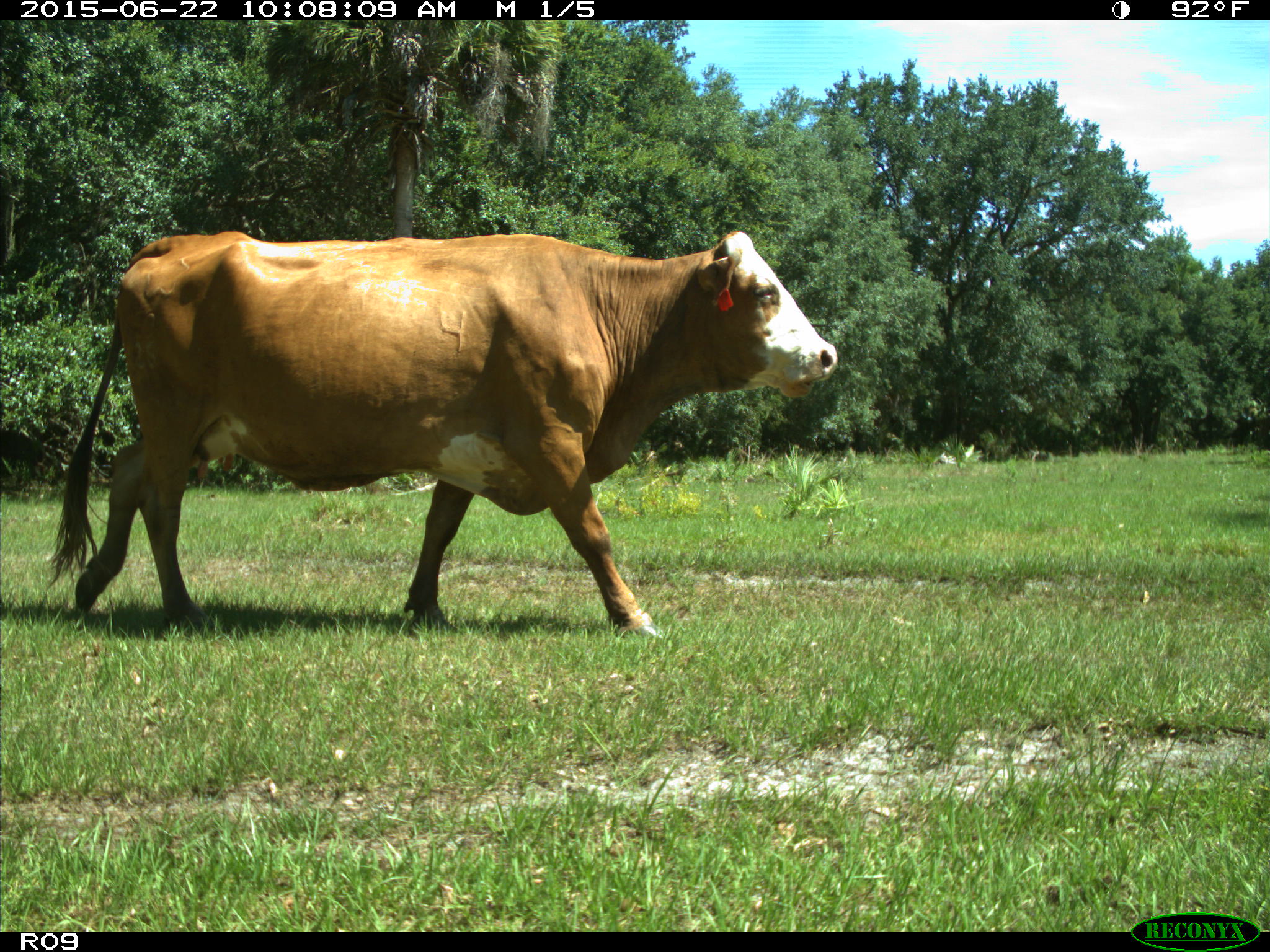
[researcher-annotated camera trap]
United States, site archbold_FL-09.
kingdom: Animalia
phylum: Chordata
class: Mammalia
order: Artiodactyla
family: Bovidae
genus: Bos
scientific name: Bos taurus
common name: domestic cow